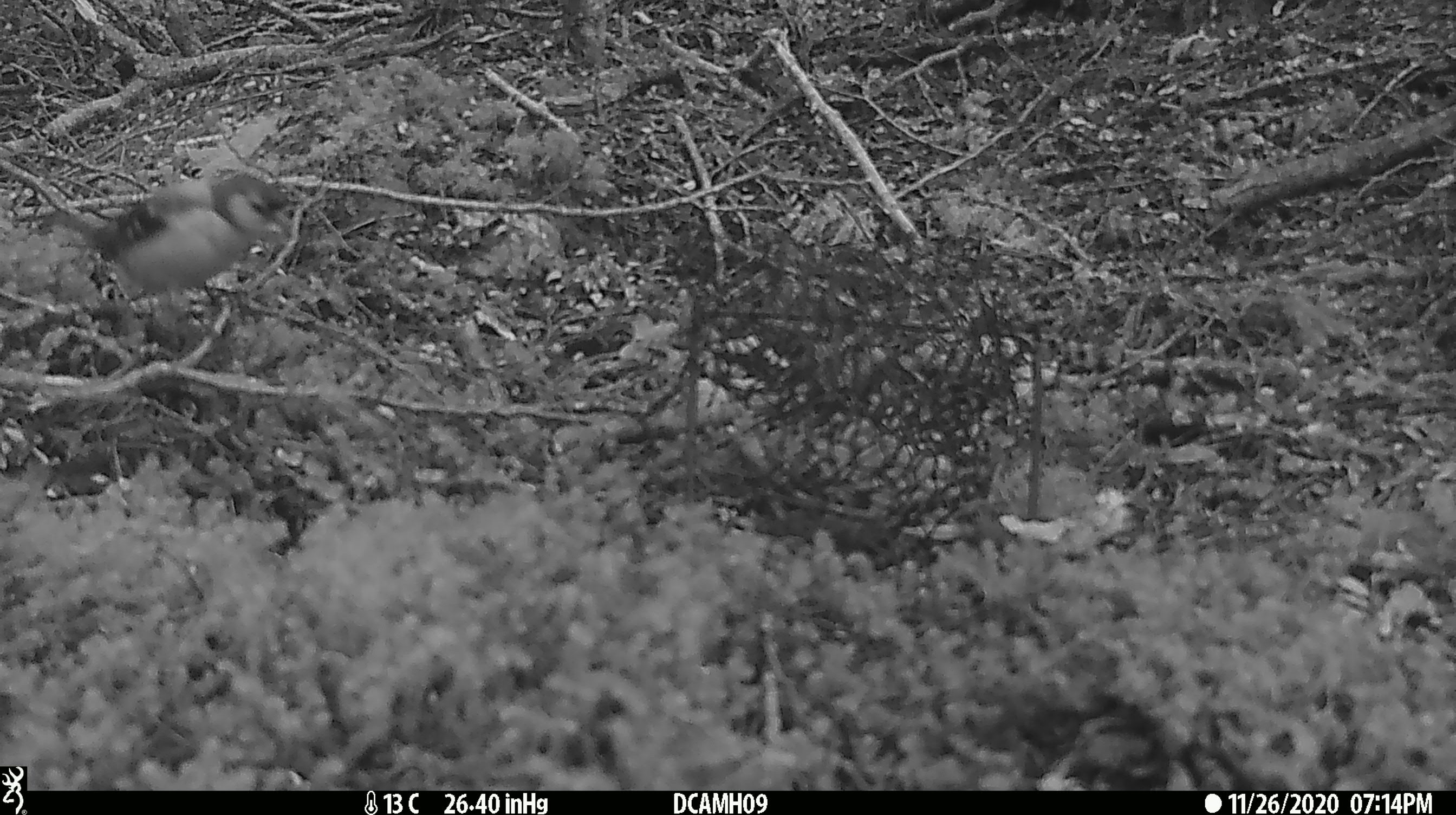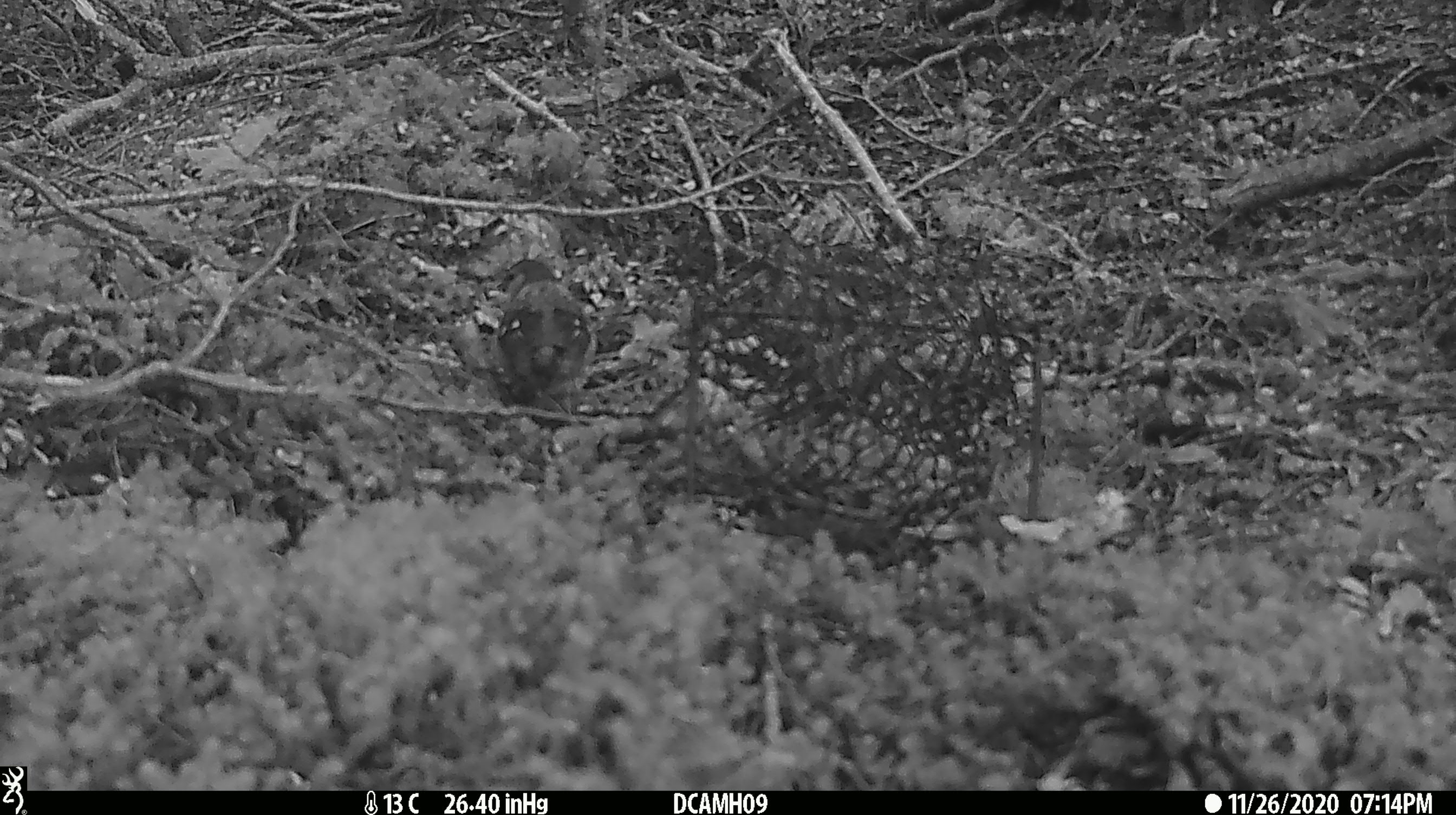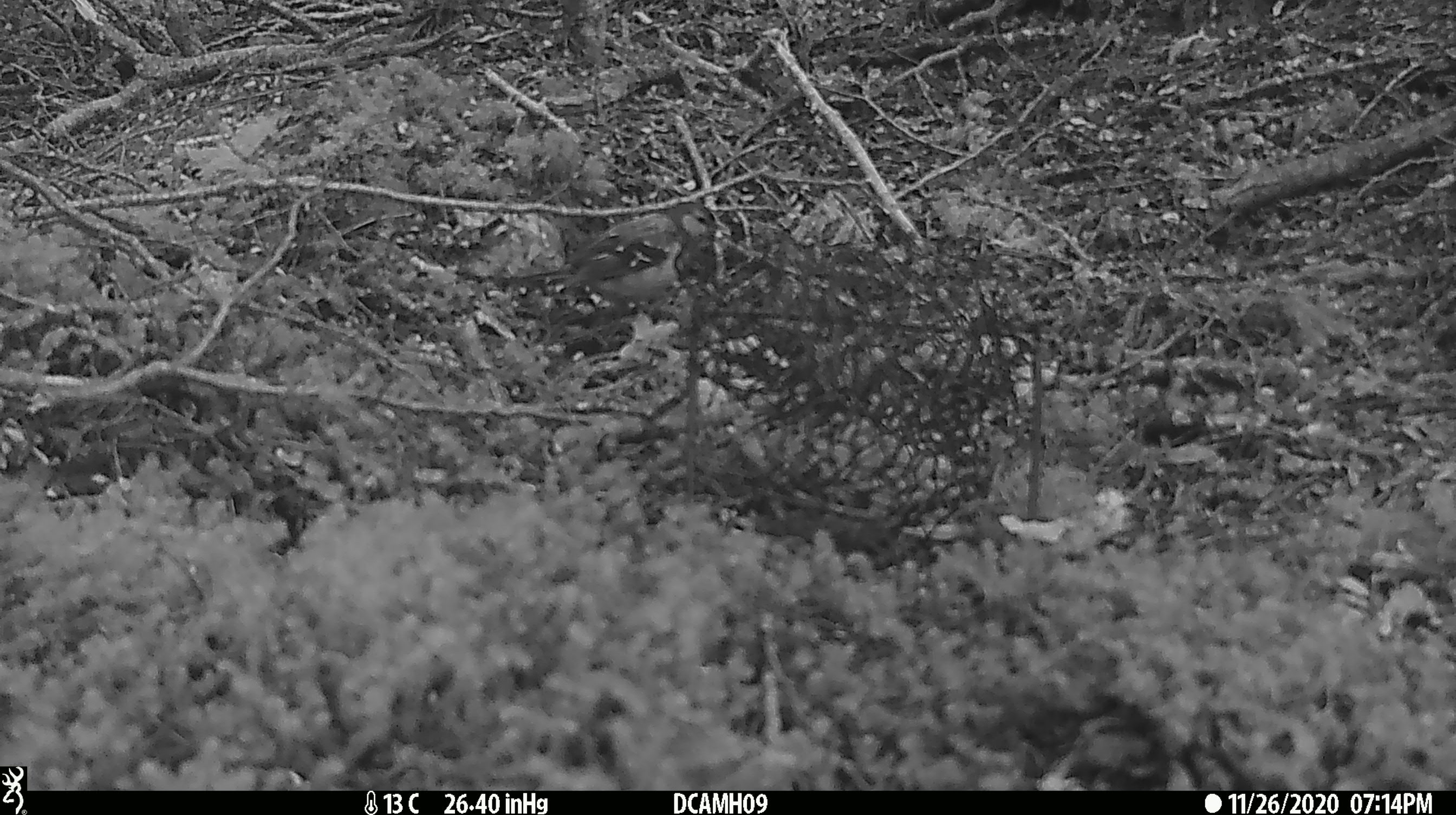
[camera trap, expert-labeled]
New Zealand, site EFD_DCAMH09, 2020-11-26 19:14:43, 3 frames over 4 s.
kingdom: Animalia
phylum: Chordata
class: Aves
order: Passeriformes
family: Fringillidae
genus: Fringilla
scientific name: Fringilla coelebs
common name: common chaffinch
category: chaffinch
Chaffinch (common chaffinch) (Fringilla coelebs).